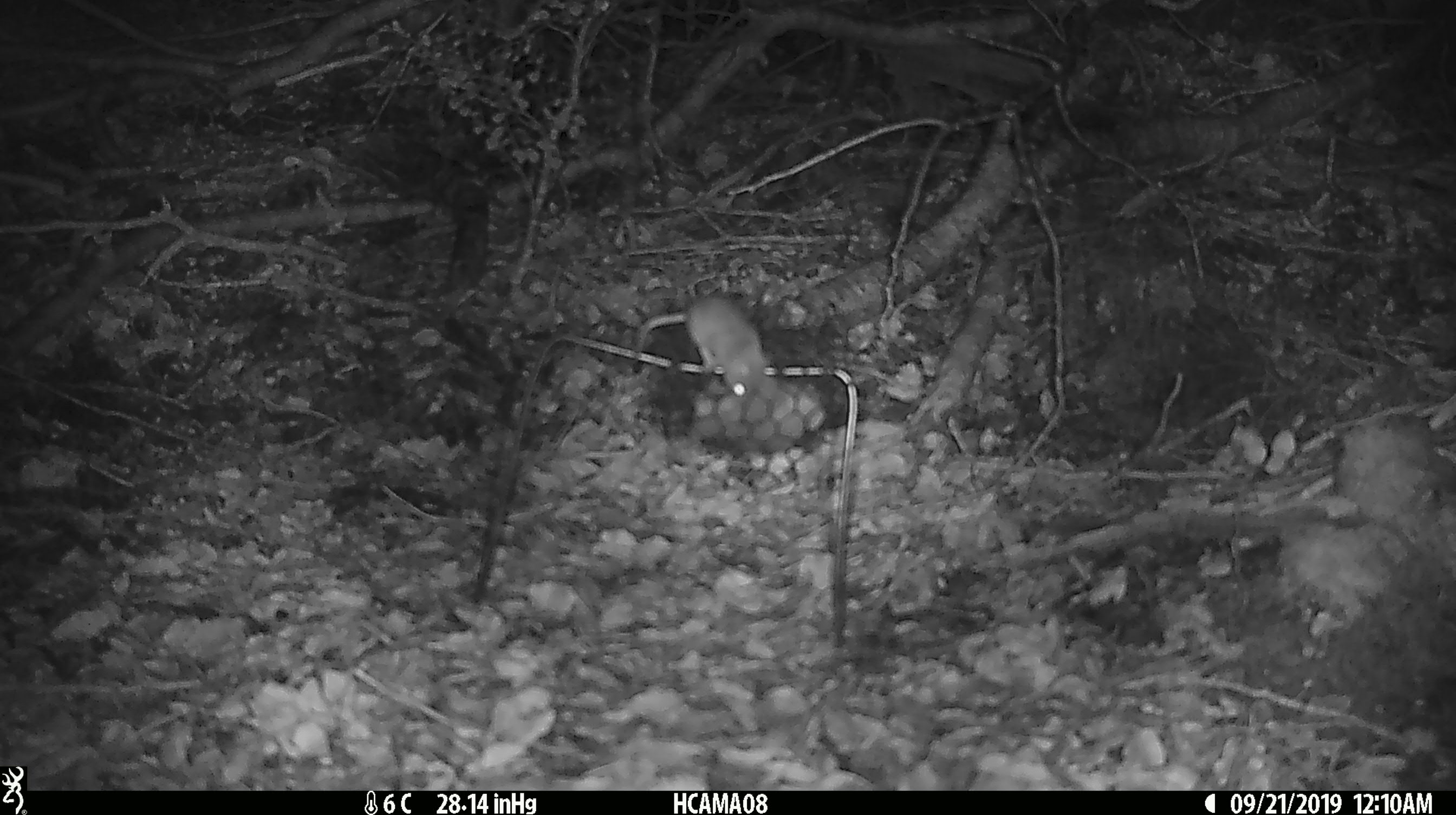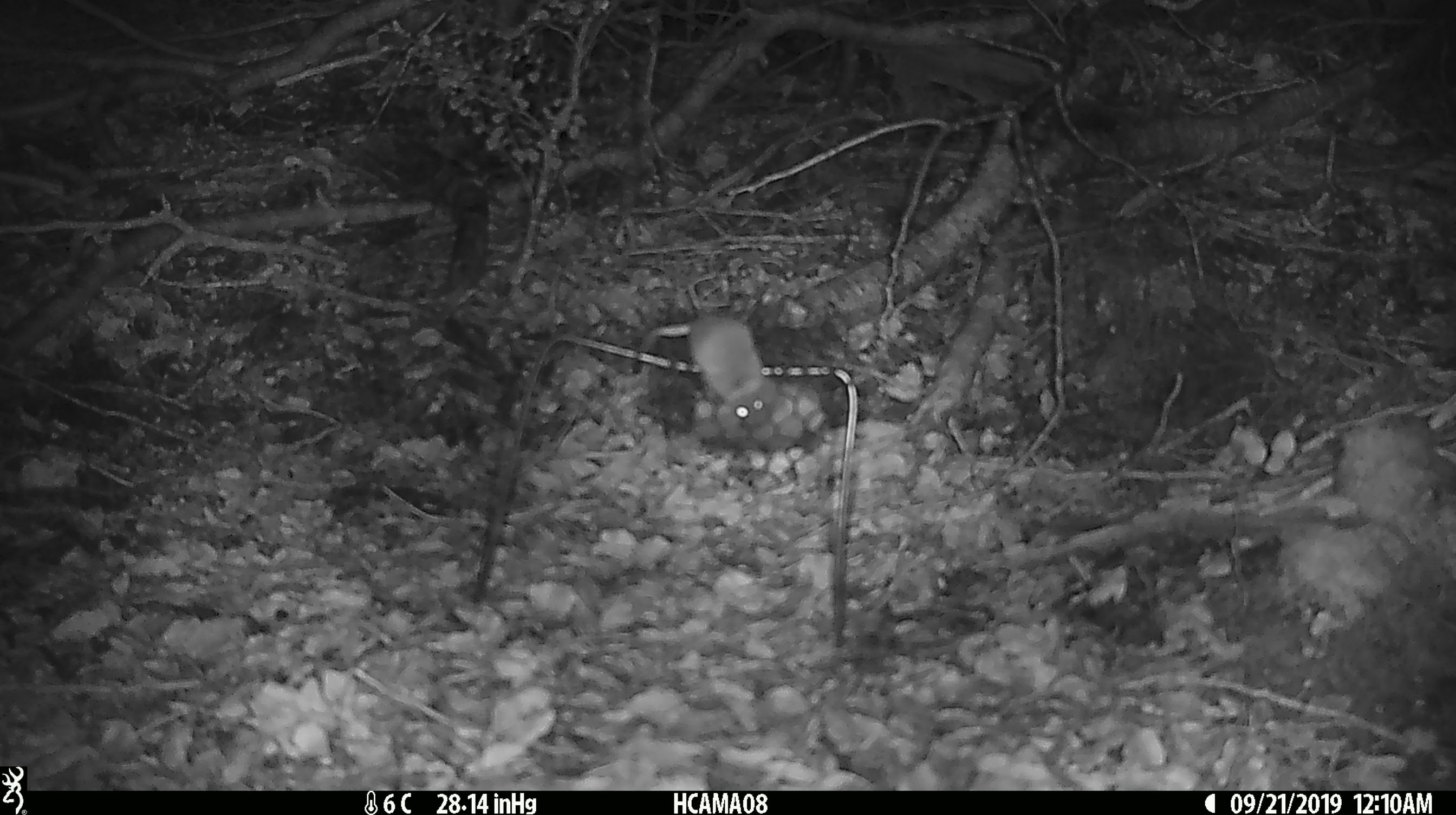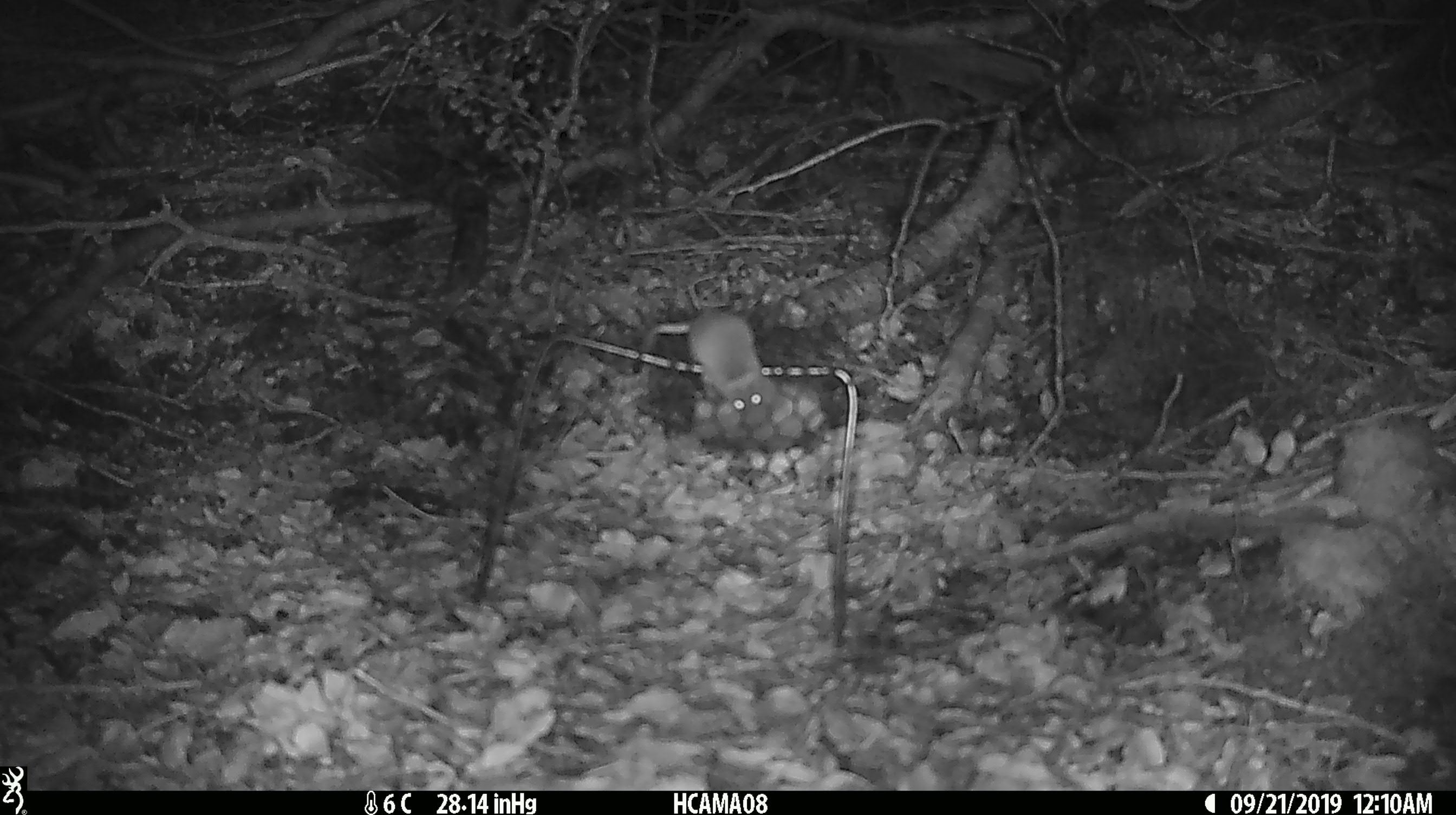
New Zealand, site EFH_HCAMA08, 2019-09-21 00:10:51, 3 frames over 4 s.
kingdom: Animalia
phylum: Chordata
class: Mammalia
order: Rodentia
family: Muridae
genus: Mus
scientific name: Mus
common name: mouse